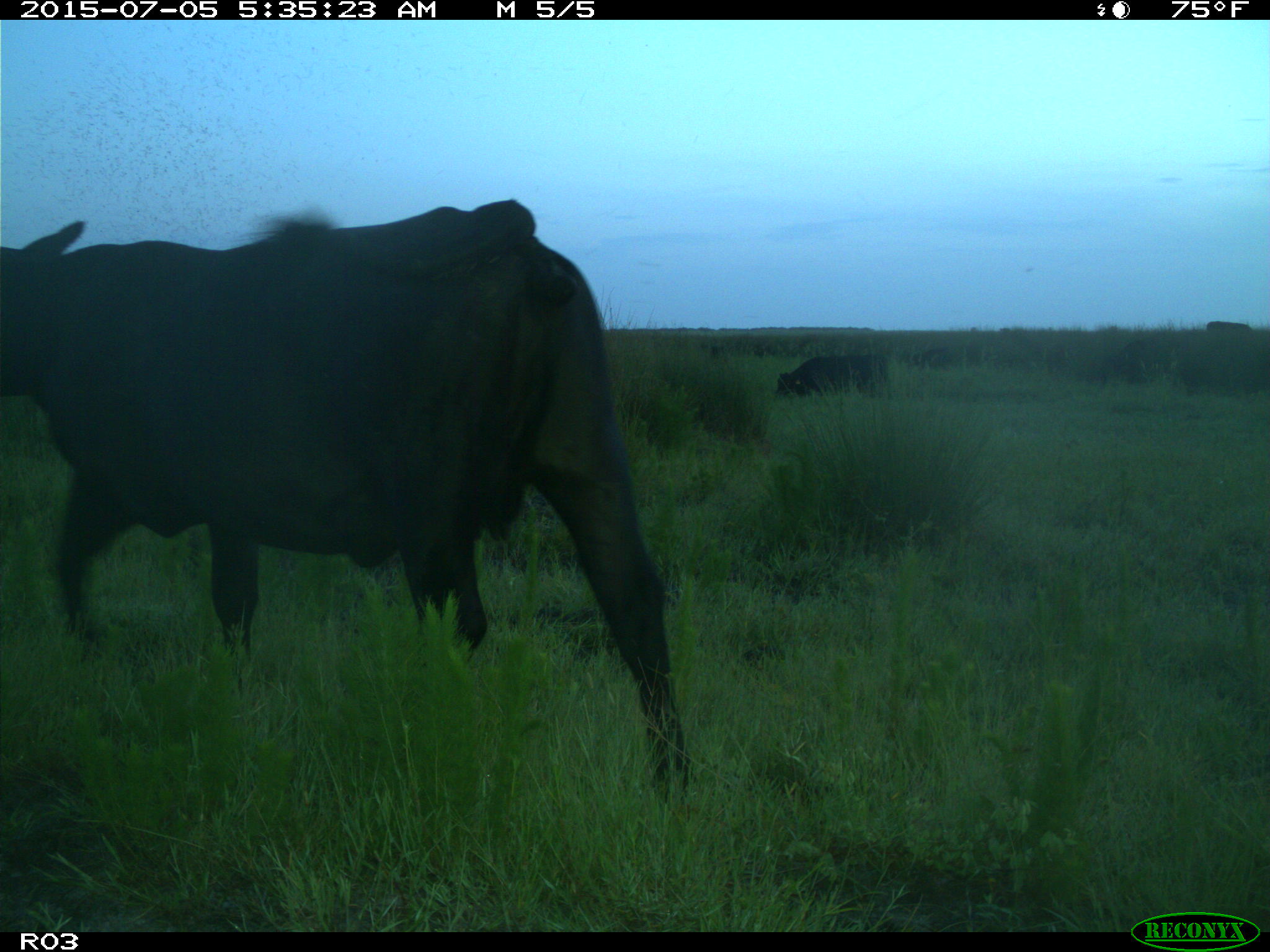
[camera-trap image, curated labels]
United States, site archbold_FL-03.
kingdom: Animalia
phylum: Chordata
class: Mammalia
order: Artiodactyla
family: Bovidae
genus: Bos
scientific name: Bos taurus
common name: domestic cow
Bos taurus (domestic cow).